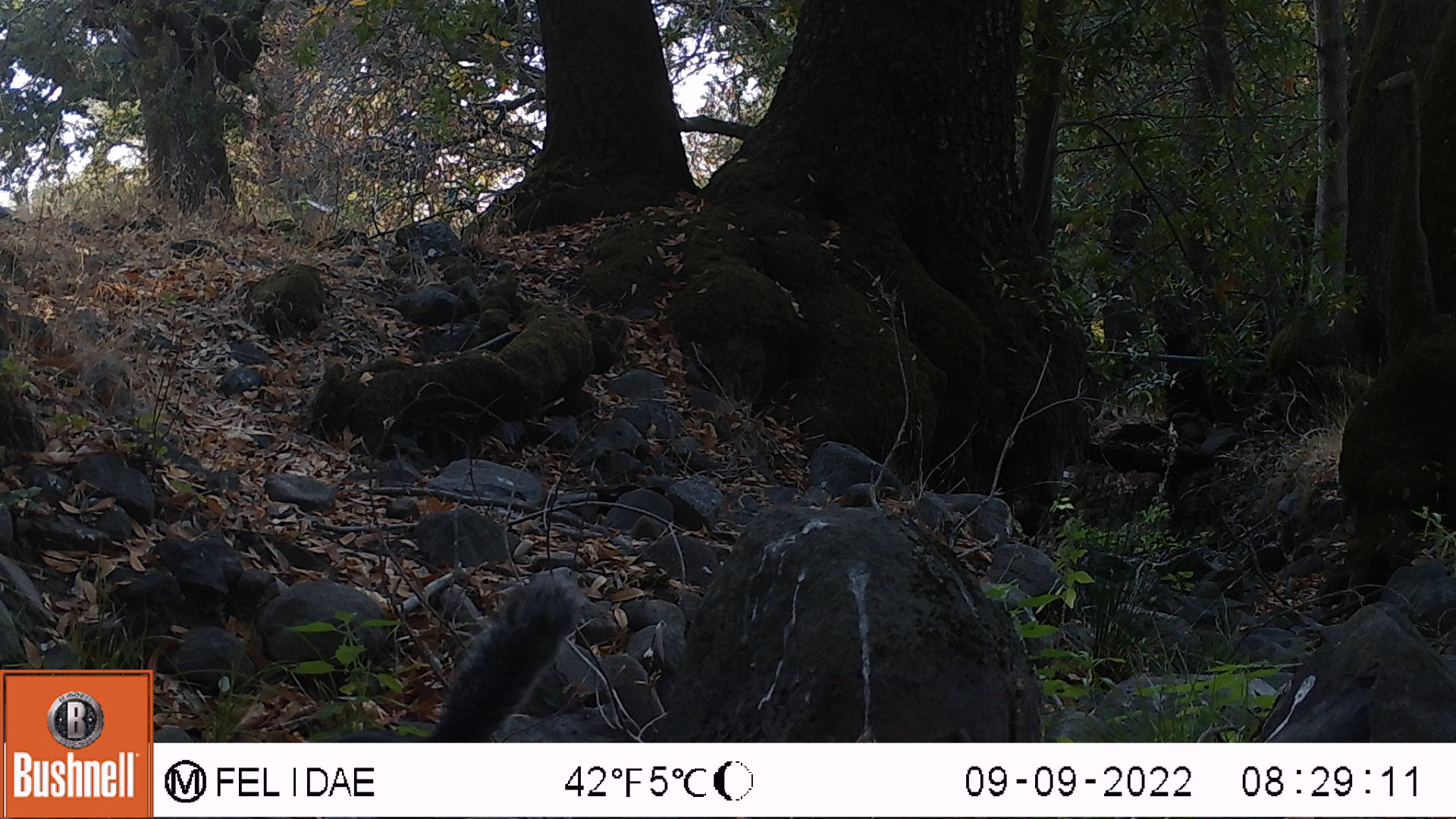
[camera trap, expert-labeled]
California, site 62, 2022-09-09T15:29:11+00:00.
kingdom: Animalia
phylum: Chordata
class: Mammalia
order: Rodentia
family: Sciuridae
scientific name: Sciuridae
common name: squirrel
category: unknown squirrel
Unknown squirrel (squirrel) (Sciuridae).